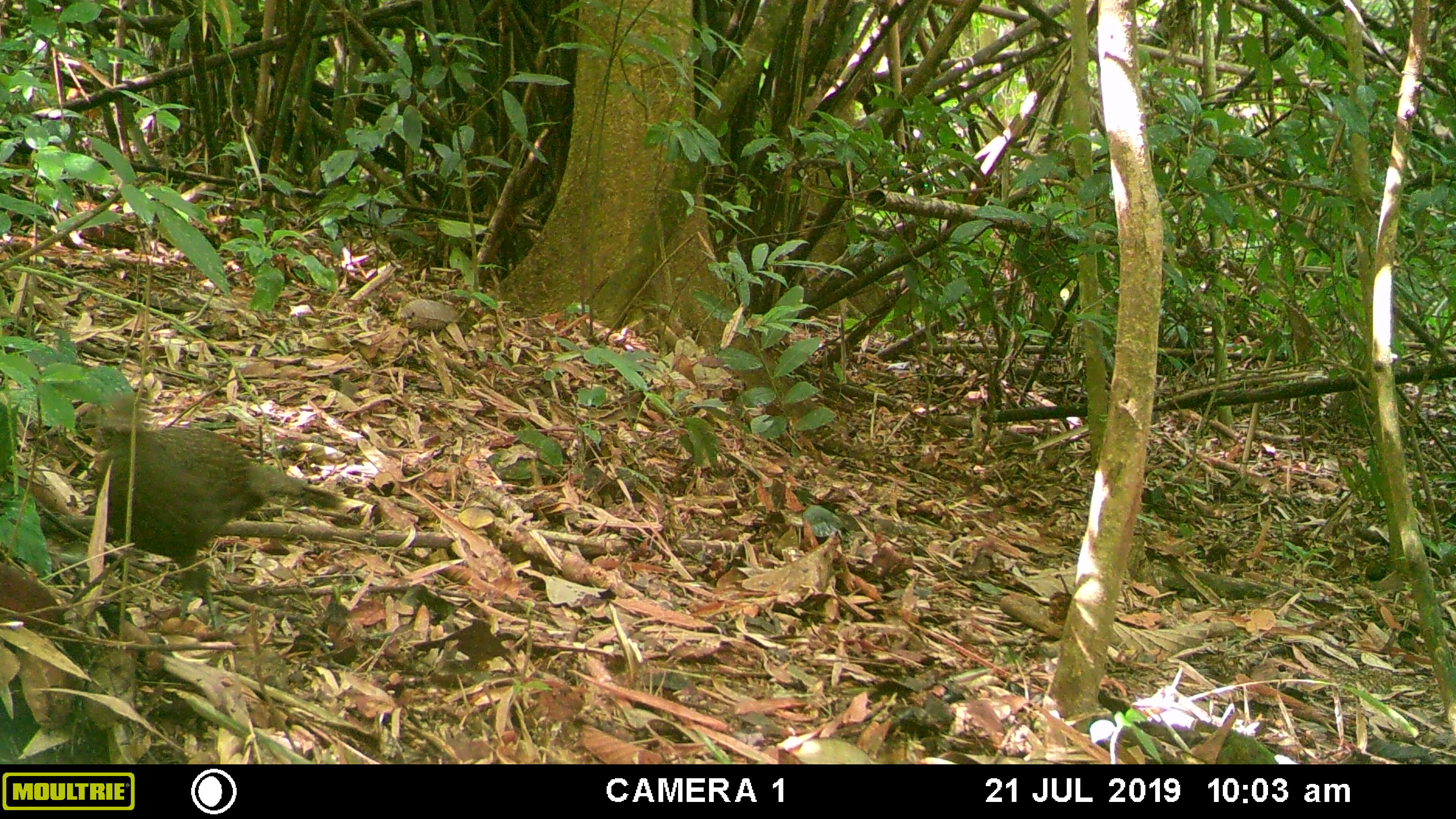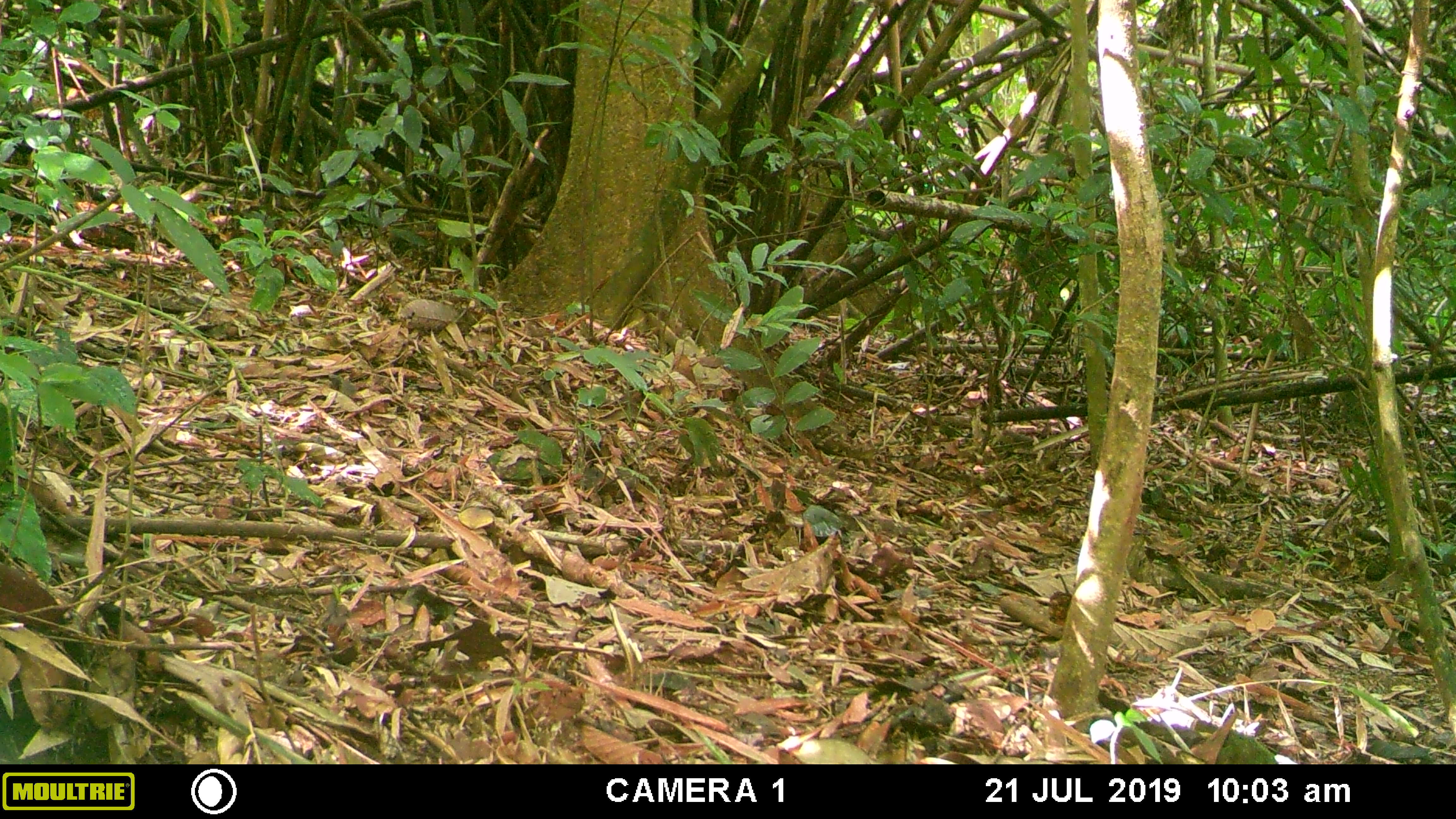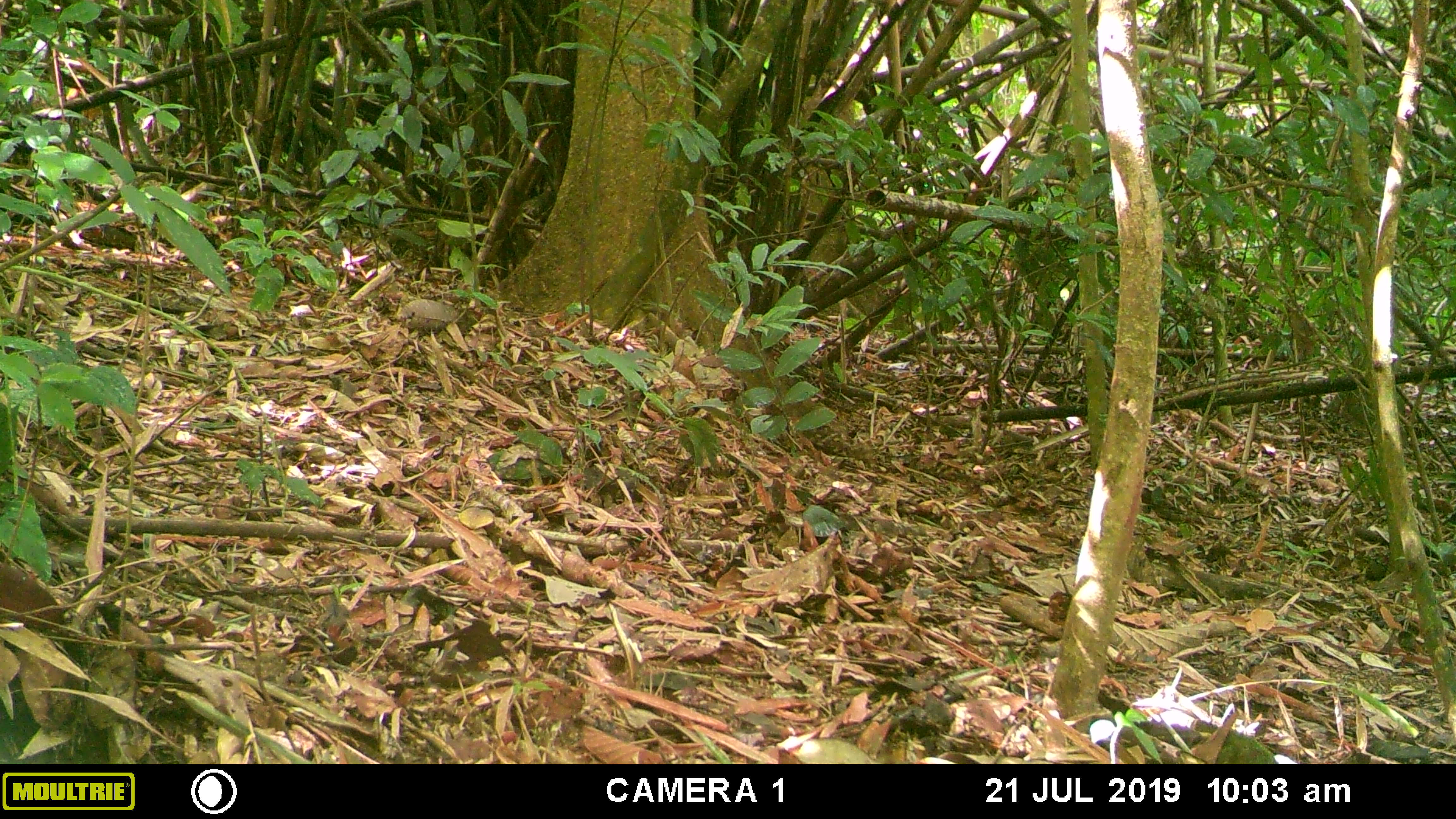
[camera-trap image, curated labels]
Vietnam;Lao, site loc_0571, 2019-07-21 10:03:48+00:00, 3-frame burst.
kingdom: Animalia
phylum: Chordata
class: Aves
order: Galliformes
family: Phasianidae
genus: Polyplectron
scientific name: Polyplectron bicalcaratum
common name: gray peacock-pheasant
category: grey peacock pheasant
Grey peacock pheasant (gray peacock-pheasant) (Polyplectron bicalcaratum). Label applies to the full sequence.